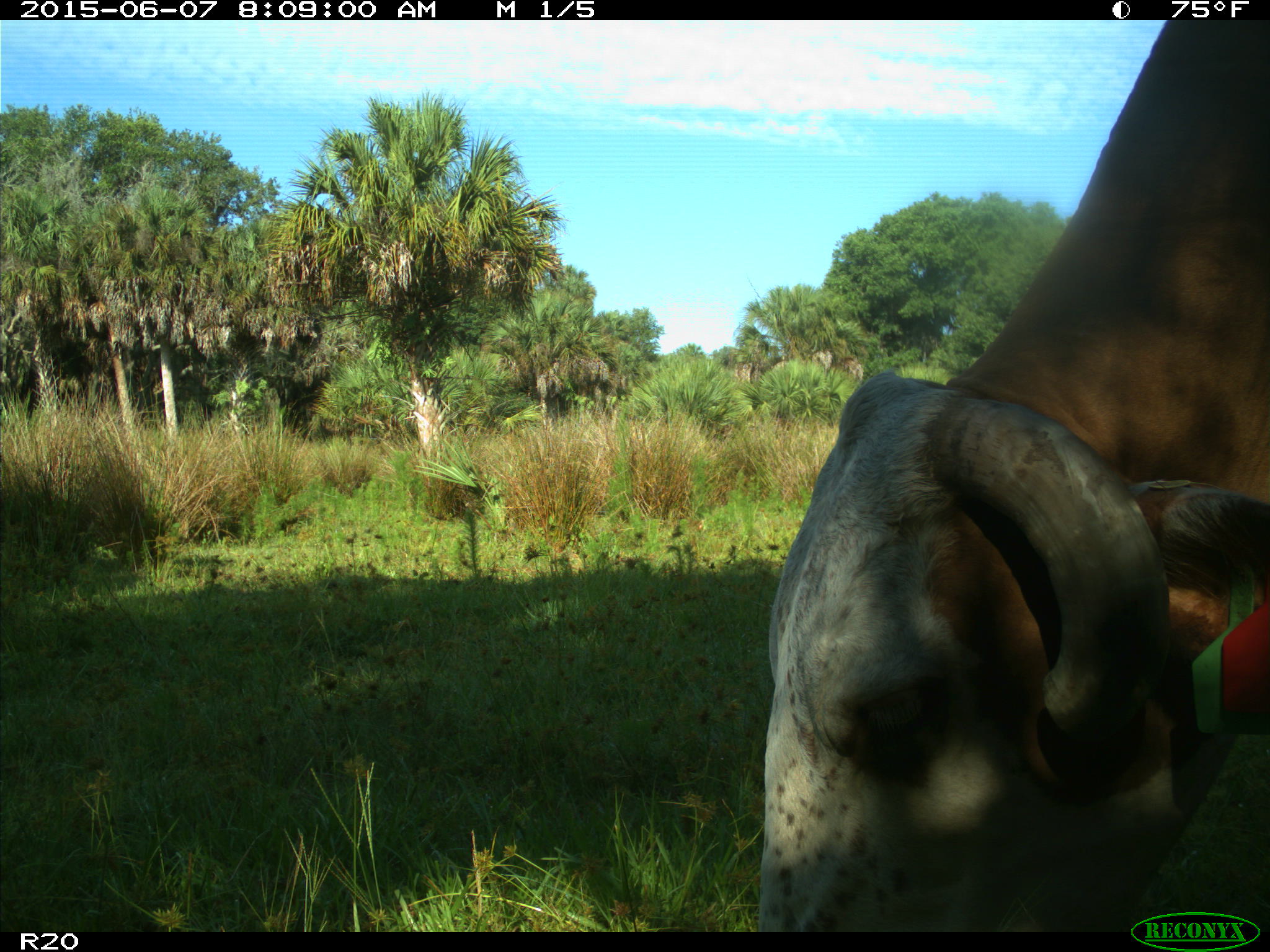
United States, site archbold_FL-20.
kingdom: Animalia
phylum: Chordata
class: Mammalia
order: Artiodactyla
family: Bovidae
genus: Bos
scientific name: Bos taurus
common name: domestic cow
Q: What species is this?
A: Bos taurus (domestic cow).